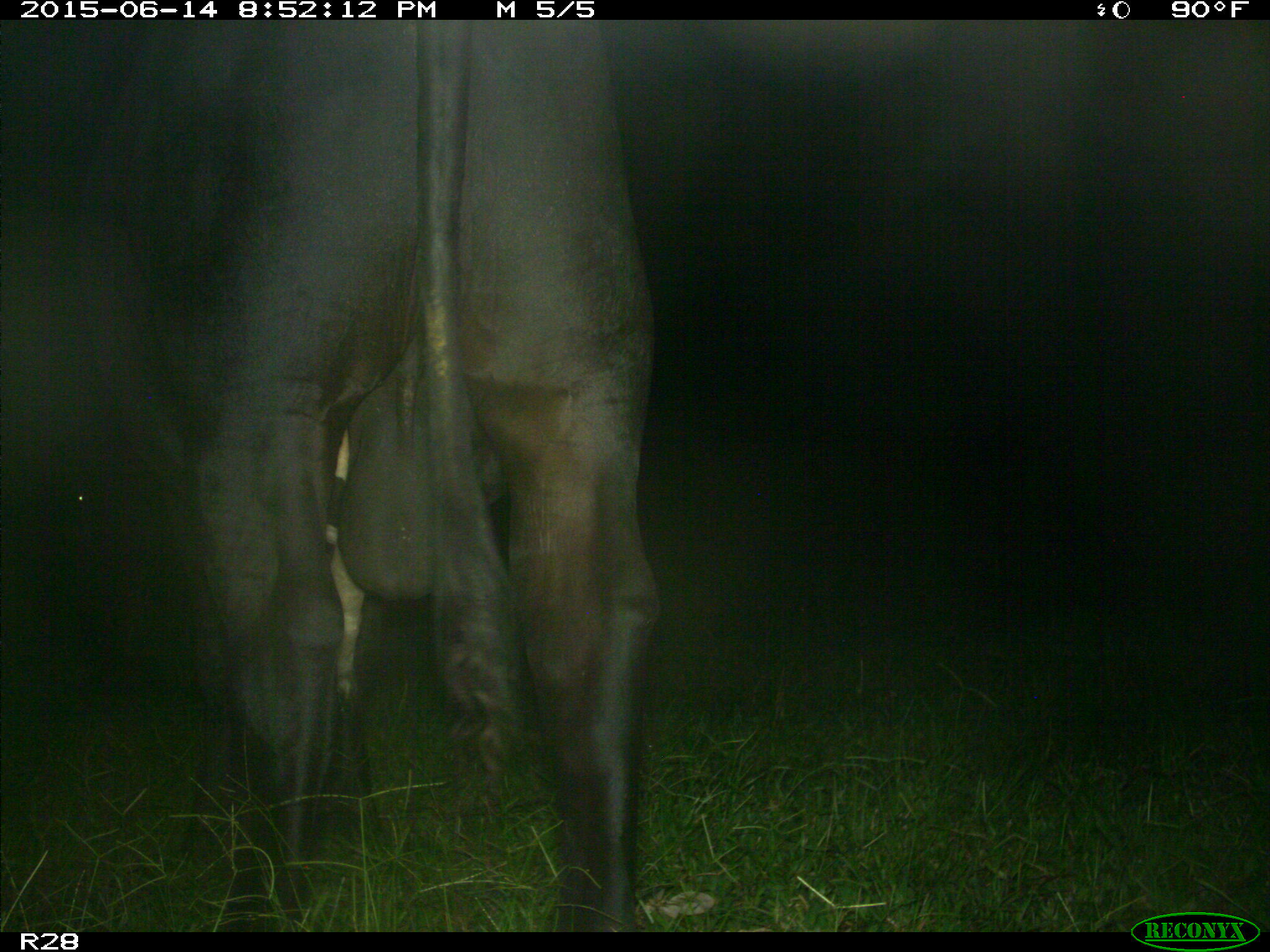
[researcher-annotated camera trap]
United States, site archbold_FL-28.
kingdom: Animalia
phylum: Chordata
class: Mammalia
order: Artiodactyla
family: Bovidae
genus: Bos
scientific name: Bos taurus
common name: domestic cow